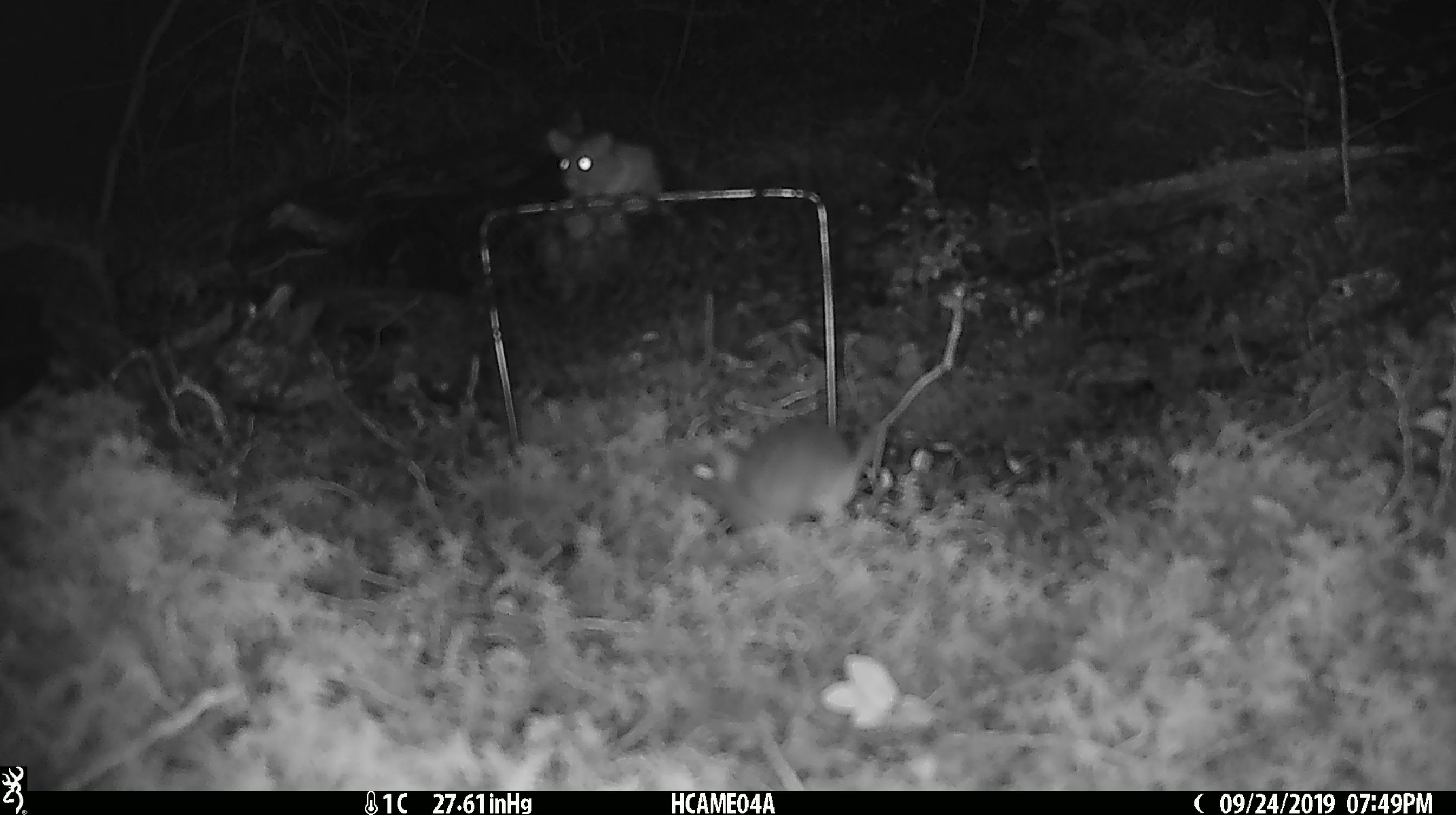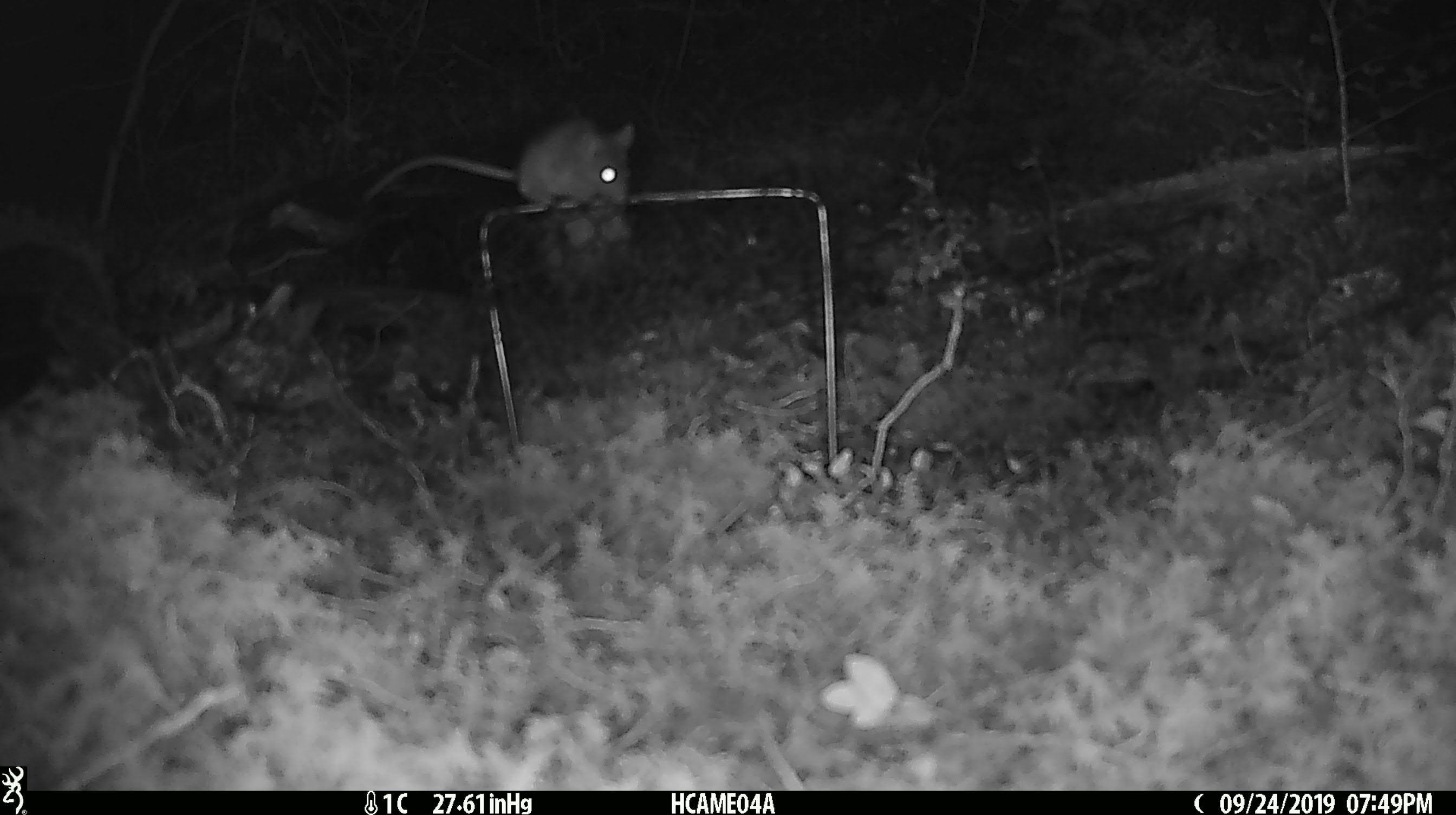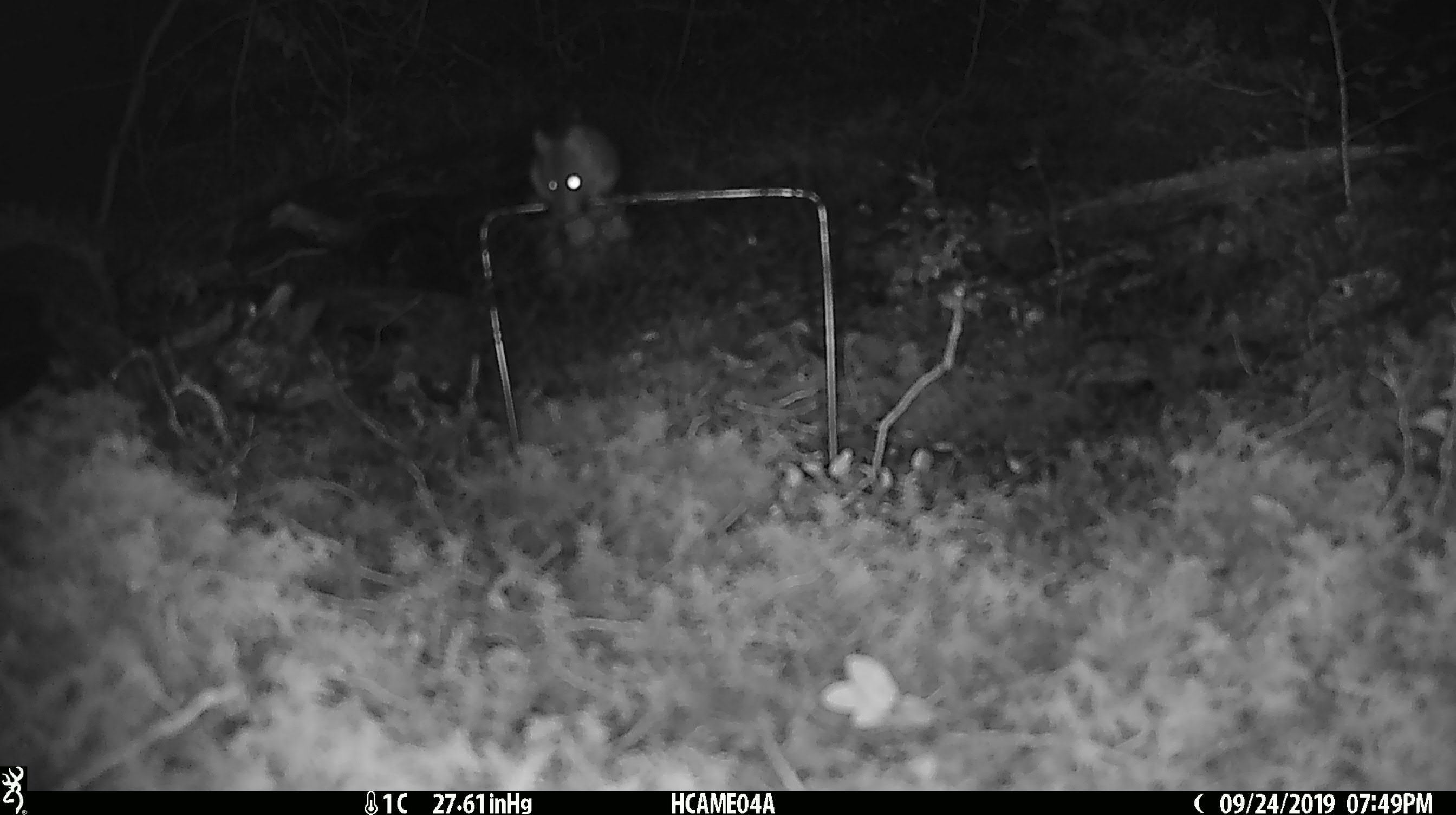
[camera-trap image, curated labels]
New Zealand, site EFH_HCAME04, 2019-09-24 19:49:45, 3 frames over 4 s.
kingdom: Animalia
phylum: Chordata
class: Mammalia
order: Rodentia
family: Muridae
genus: Mus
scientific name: Mus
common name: mouse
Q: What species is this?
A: Mouse (Mus).